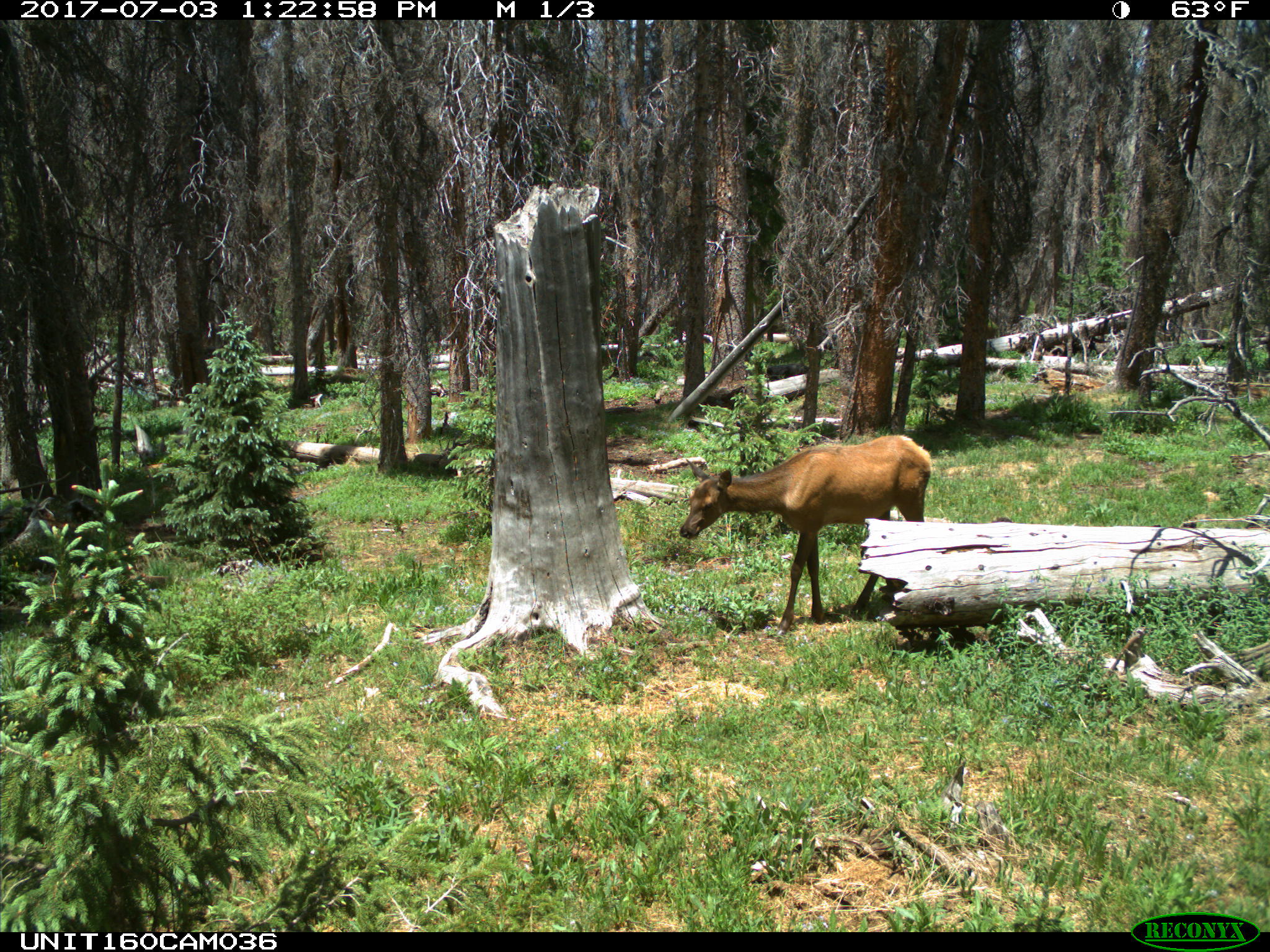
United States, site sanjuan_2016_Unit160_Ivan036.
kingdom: Animalia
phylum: Chordata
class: Mammalia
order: Artiodactyla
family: Cervidae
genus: Cervus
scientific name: Cervus elaphus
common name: red deer